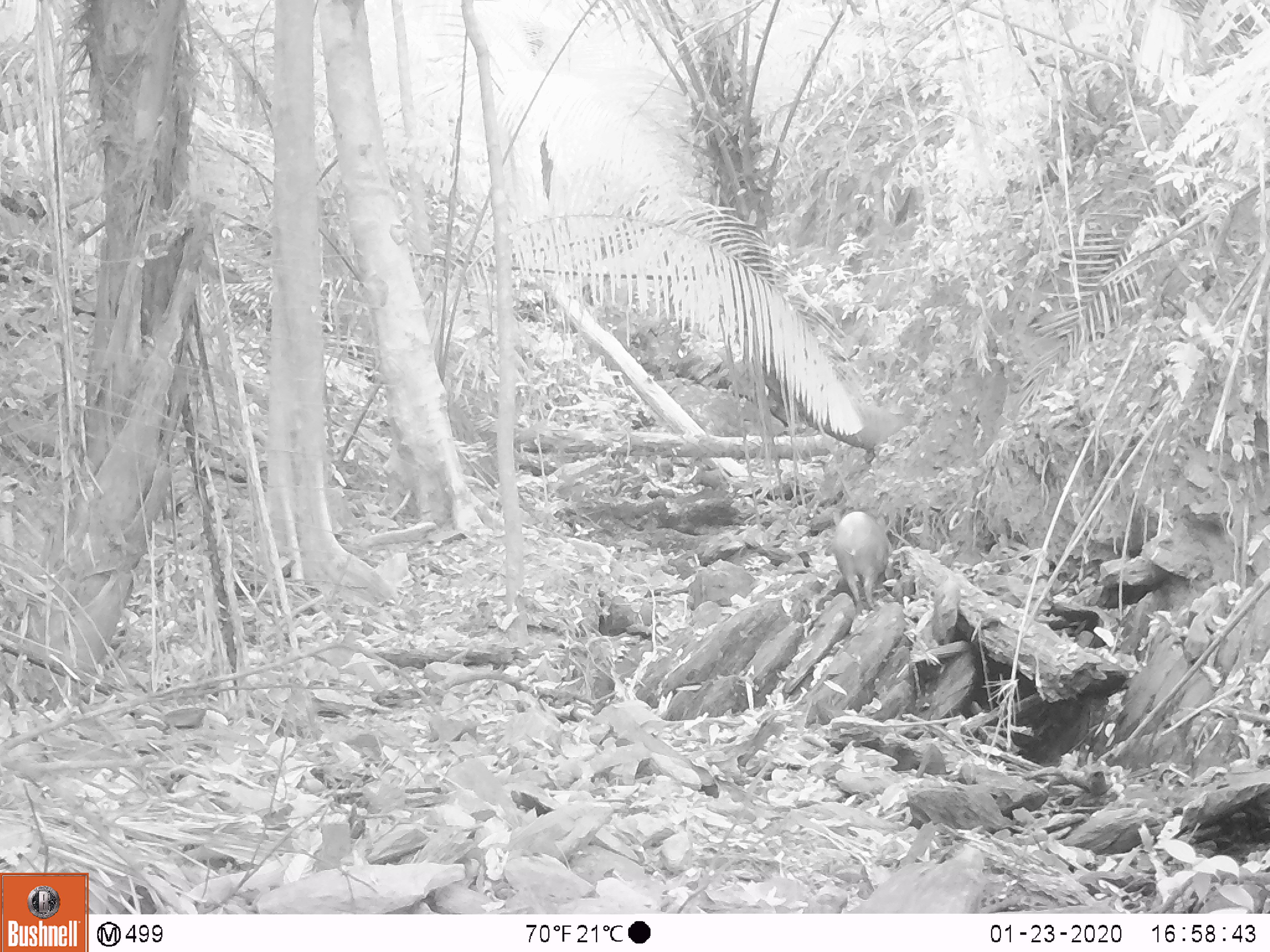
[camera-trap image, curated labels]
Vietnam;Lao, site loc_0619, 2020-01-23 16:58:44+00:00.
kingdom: Animalia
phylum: Chordata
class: Mammalia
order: Artiodactyla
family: Suidae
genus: Sus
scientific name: Sus scrofa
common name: eurasian wild pig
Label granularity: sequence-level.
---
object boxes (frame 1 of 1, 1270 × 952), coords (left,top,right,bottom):
eurasian wild pig: (832,510,893,614)